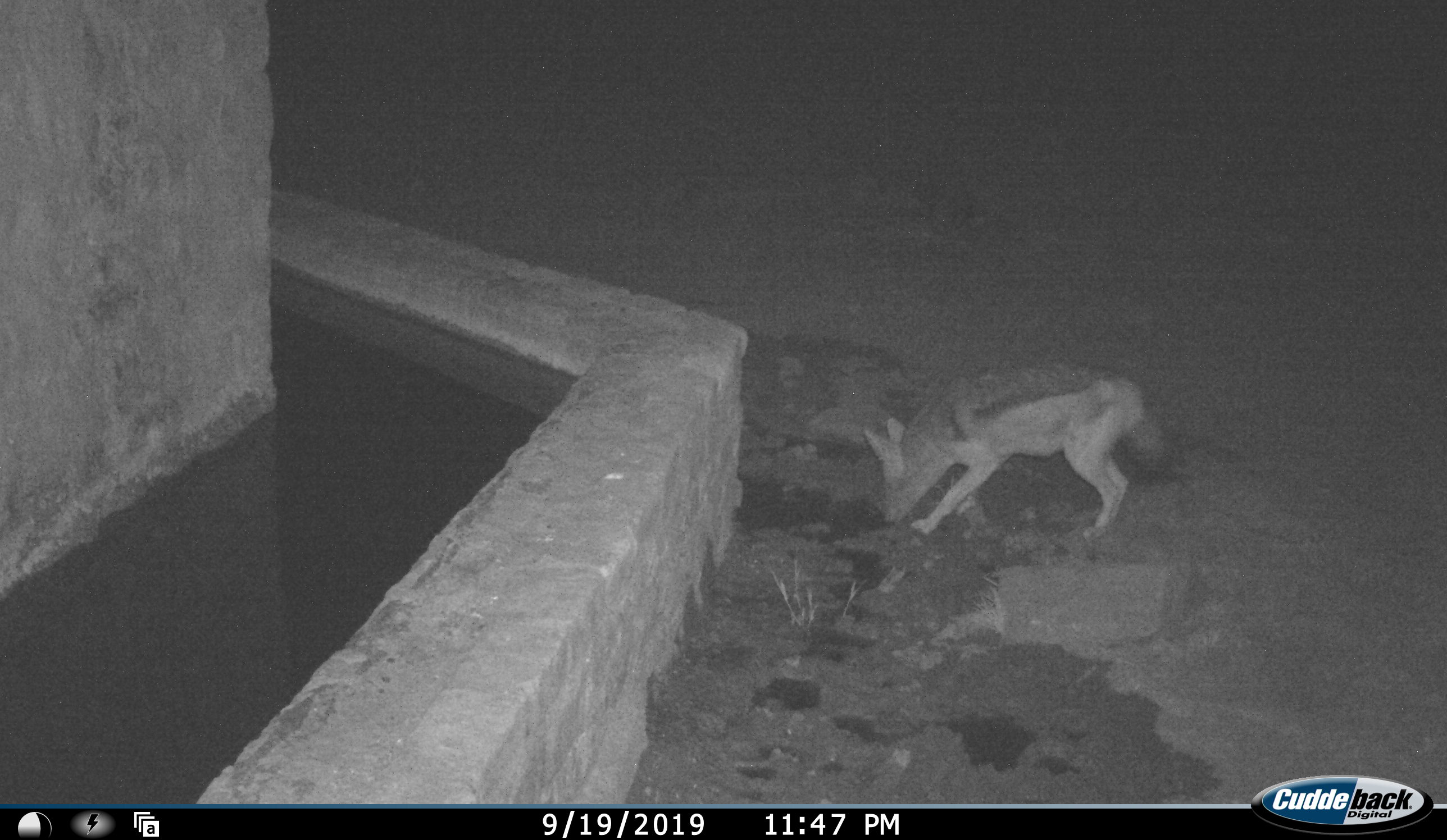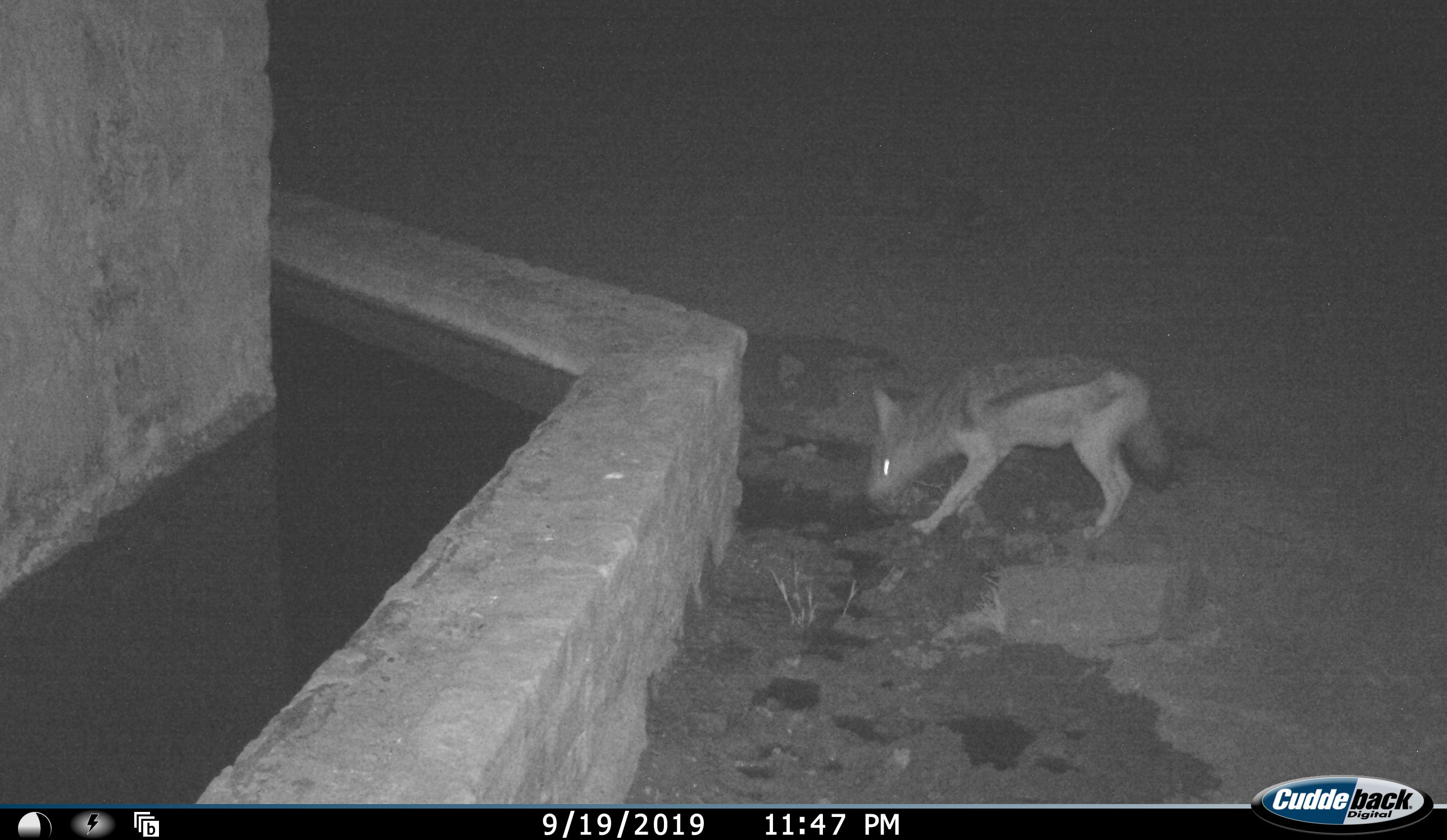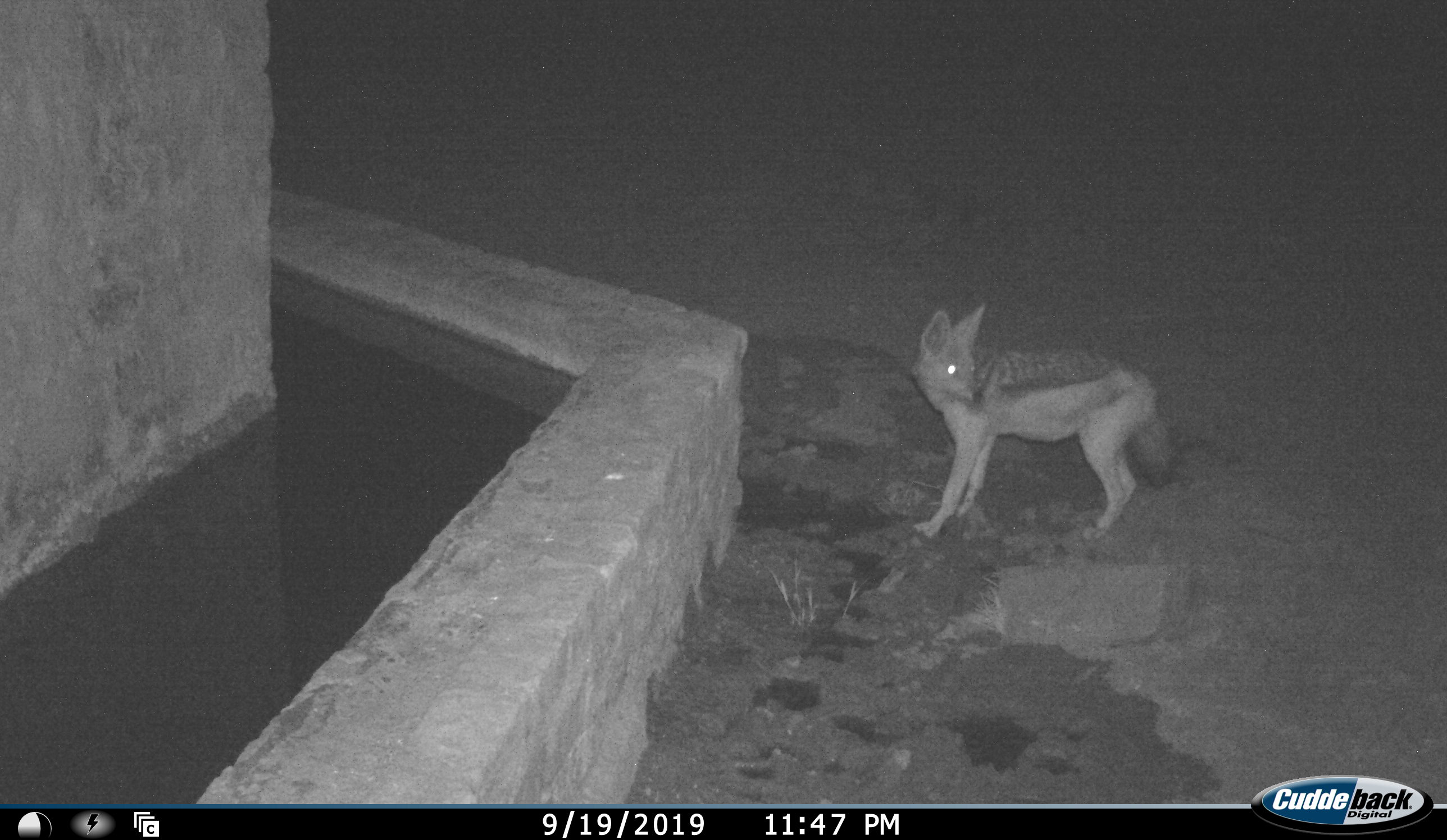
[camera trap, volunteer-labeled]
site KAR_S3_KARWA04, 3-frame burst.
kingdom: Animalia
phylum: Chordata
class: Mammalia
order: Carnivora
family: Canidae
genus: Lupulella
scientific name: Lupulella mesomelas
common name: black-backed jackal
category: jackalblackbacked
Jackalblackbacked (black-backed jackal) (Lupulella mesomelas), count 1. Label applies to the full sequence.